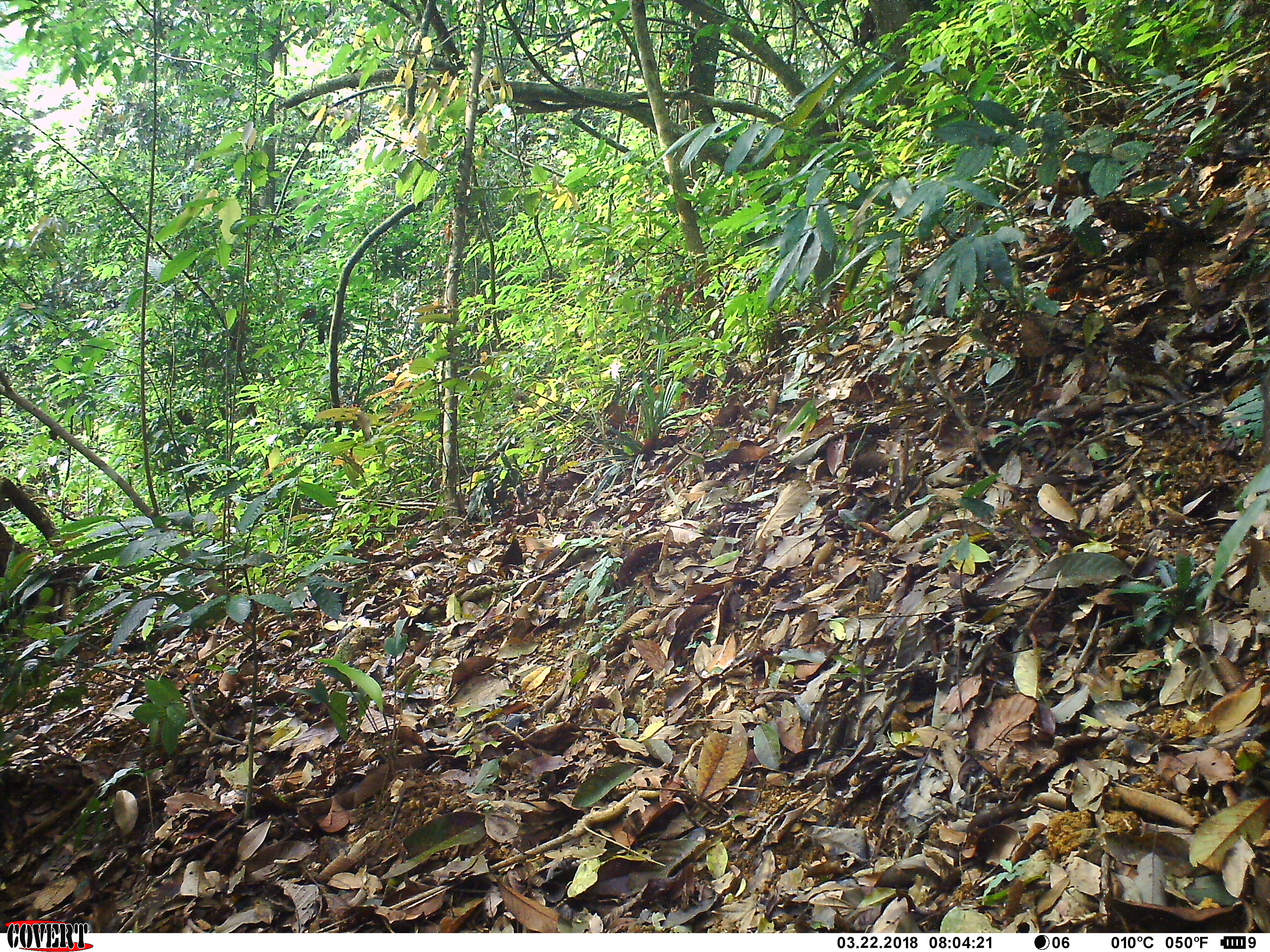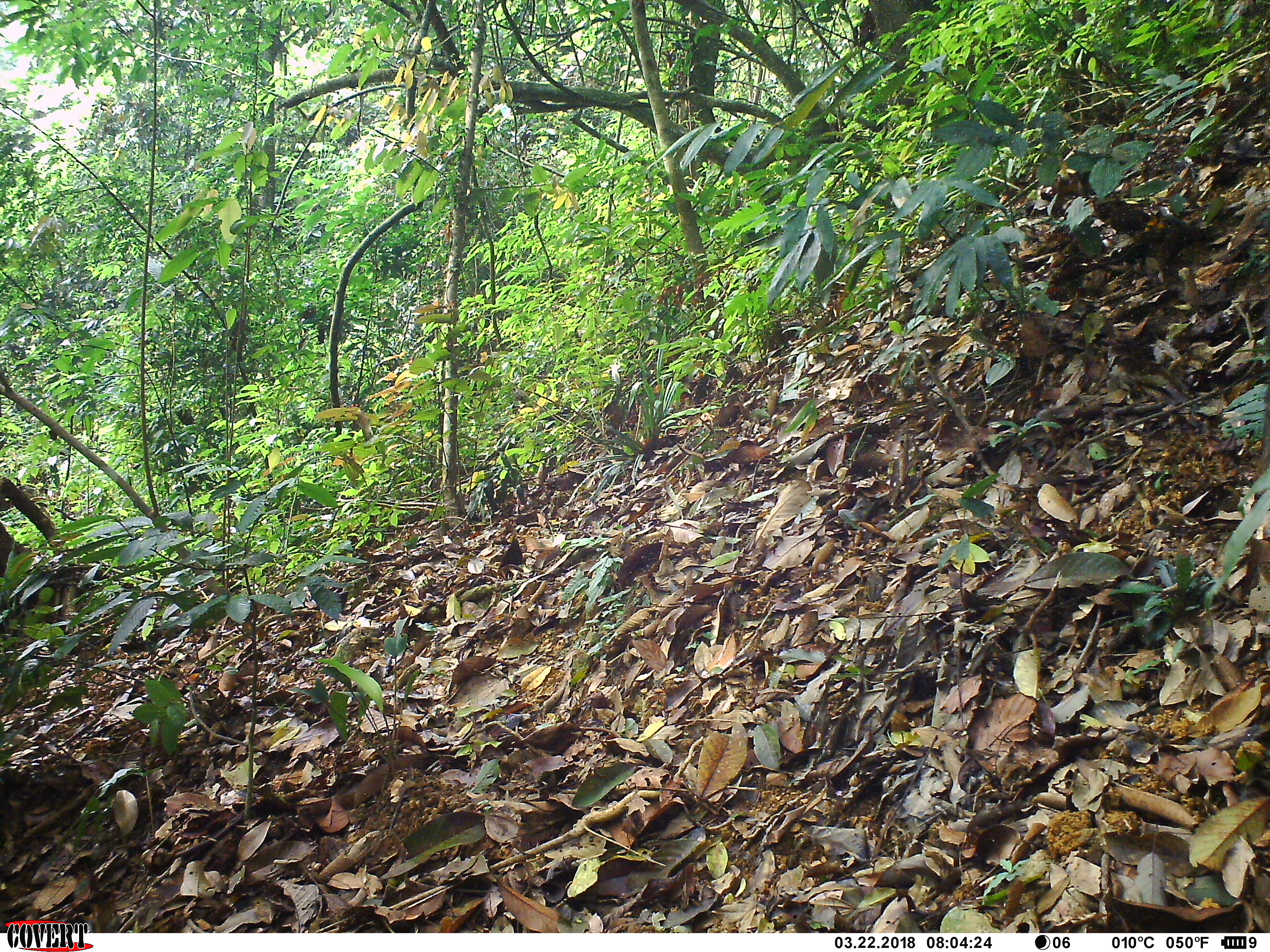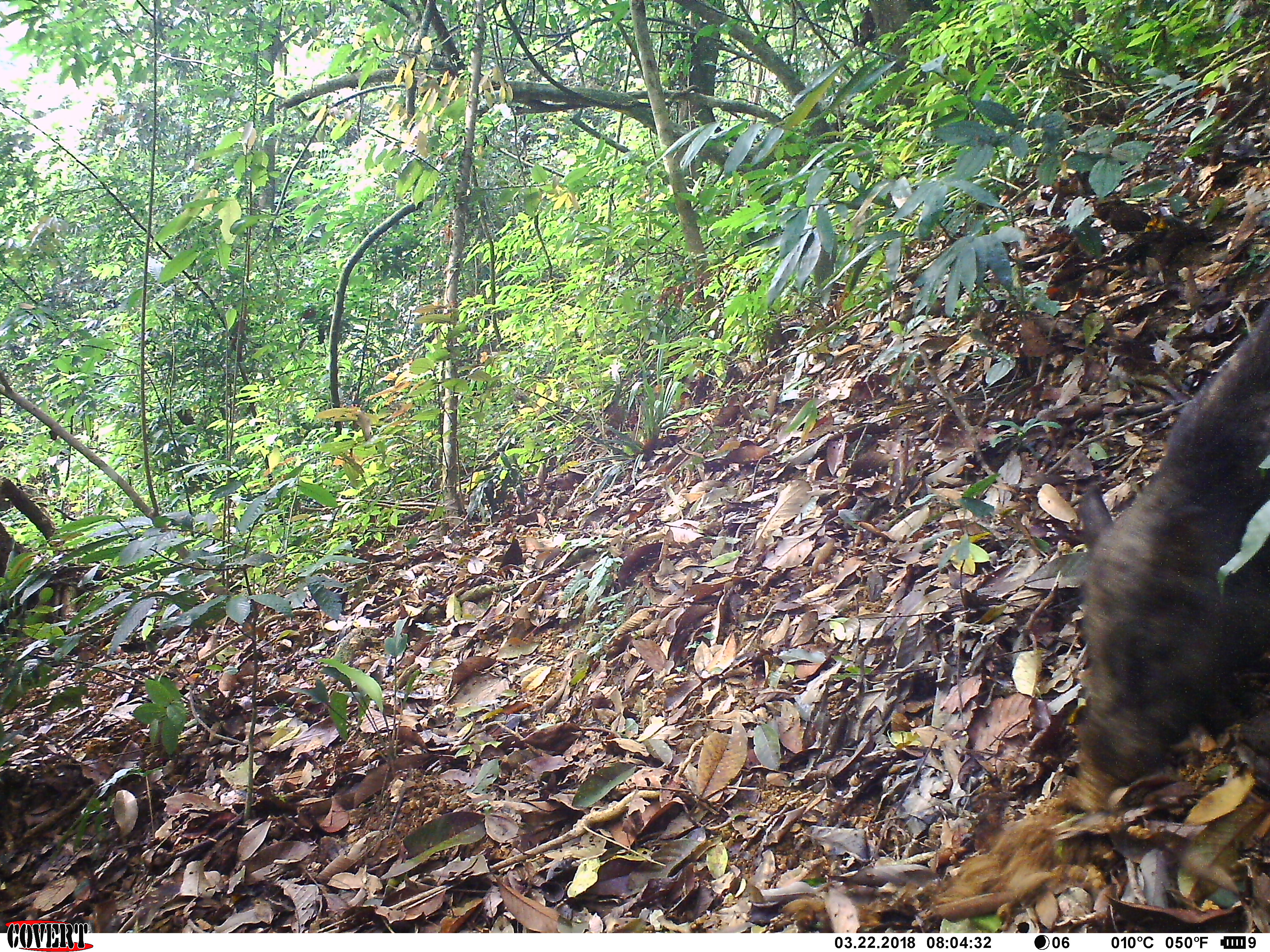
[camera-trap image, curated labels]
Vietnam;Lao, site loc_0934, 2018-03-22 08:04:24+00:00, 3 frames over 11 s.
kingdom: Animalia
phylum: Chordata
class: Mammalia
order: Artiodactyla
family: Suidae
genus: Sus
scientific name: Sus scrofa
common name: eurasian wild pig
Eurasian wild pig (Sus scrofa). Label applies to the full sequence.